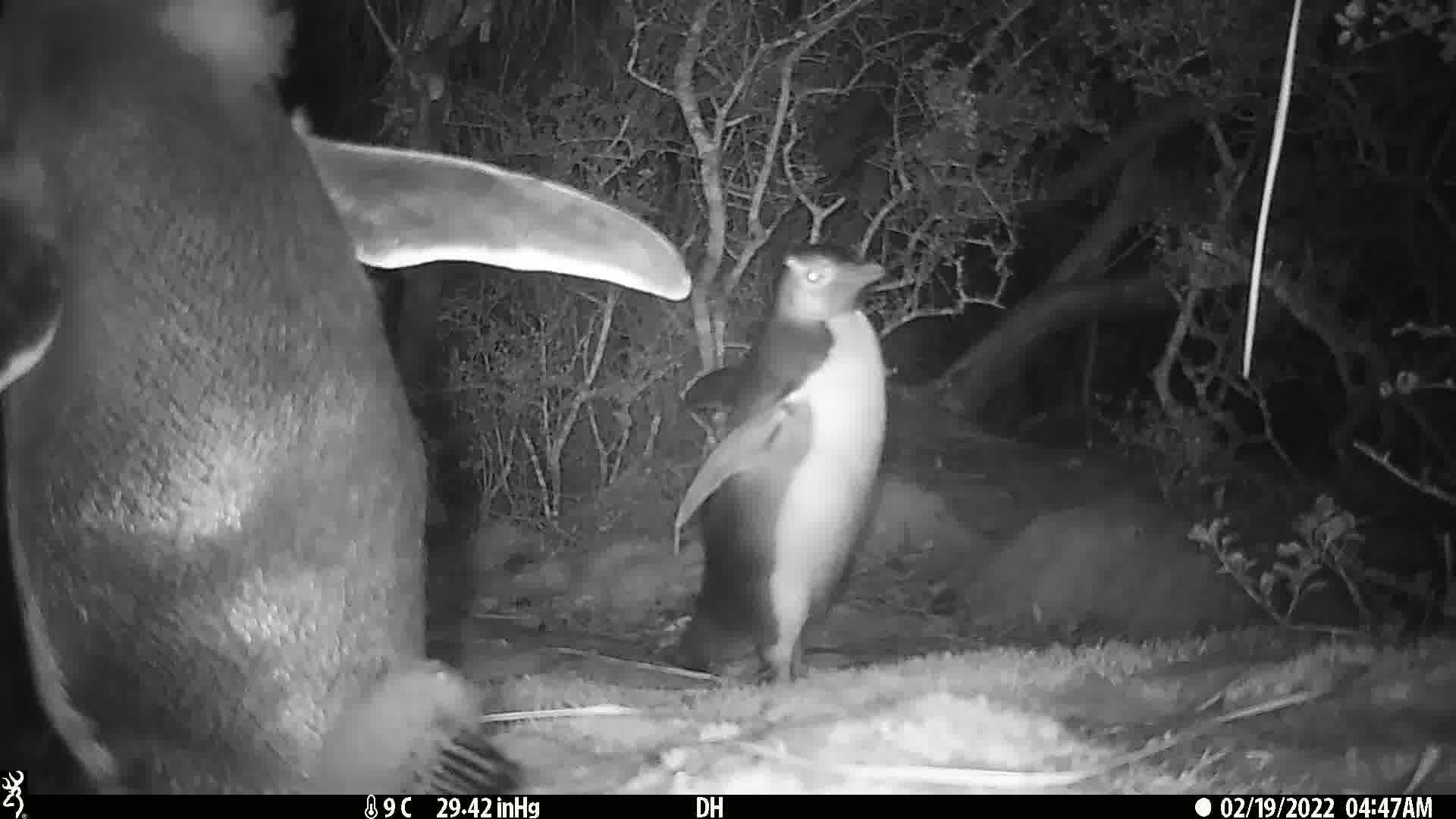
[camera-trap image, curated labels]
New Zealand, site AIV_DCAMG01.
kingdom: Animalia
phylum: Chordata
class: Aves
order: Sphenisciformes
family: Spheniscidae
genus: Megadyptes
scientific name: Megadyptes antipodes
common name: yellow-eyed penguin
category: yellow eyed penguin